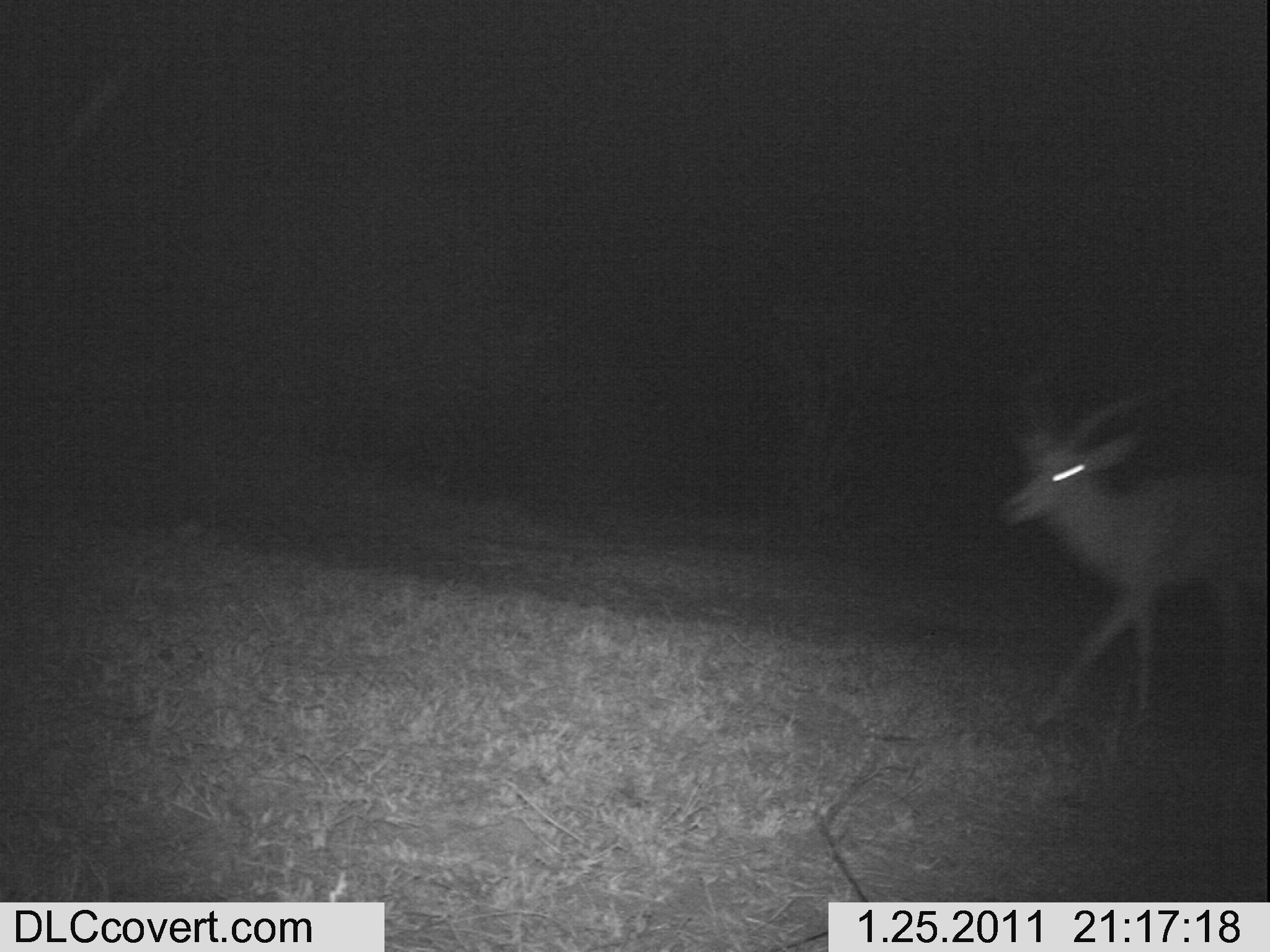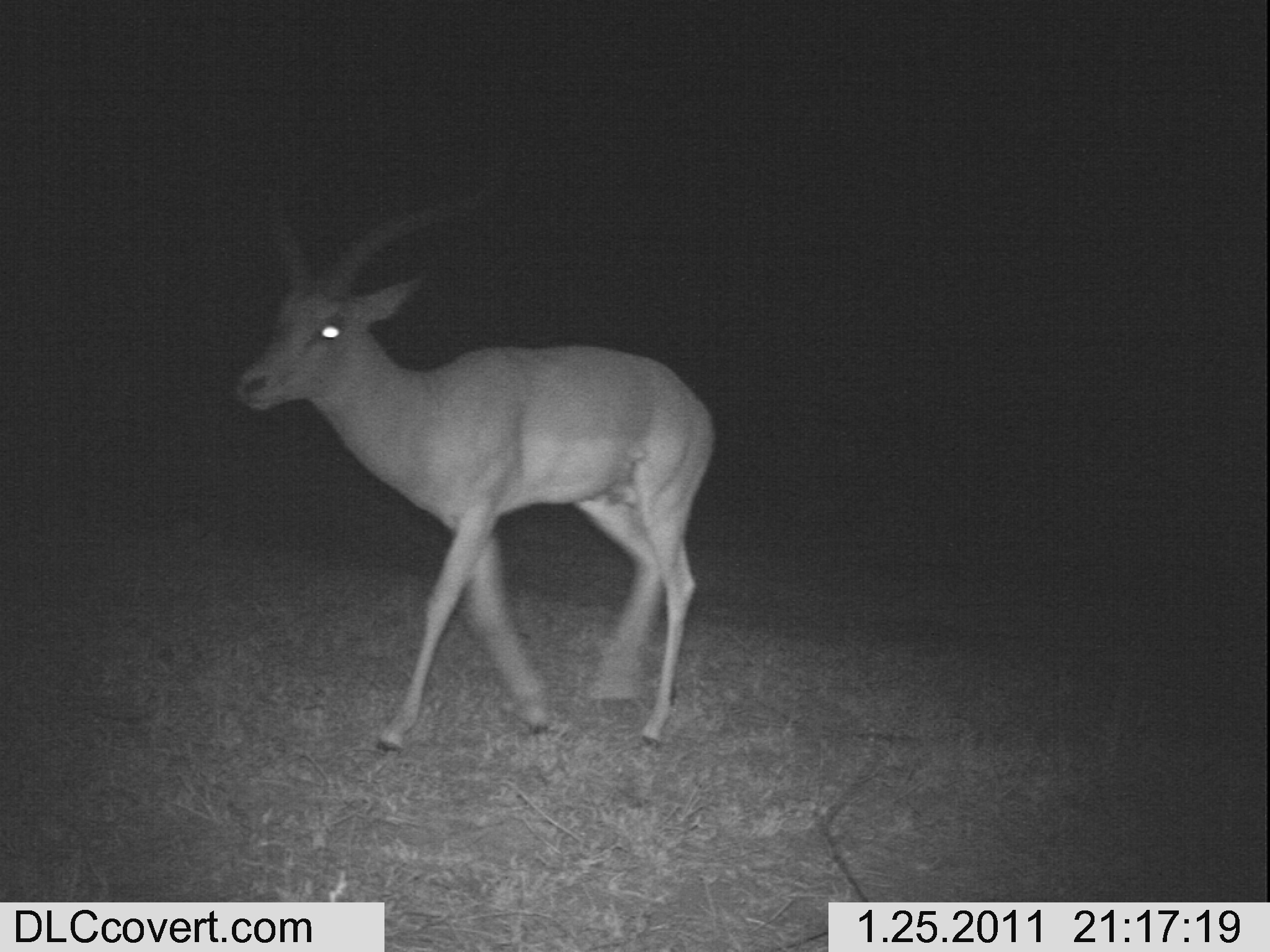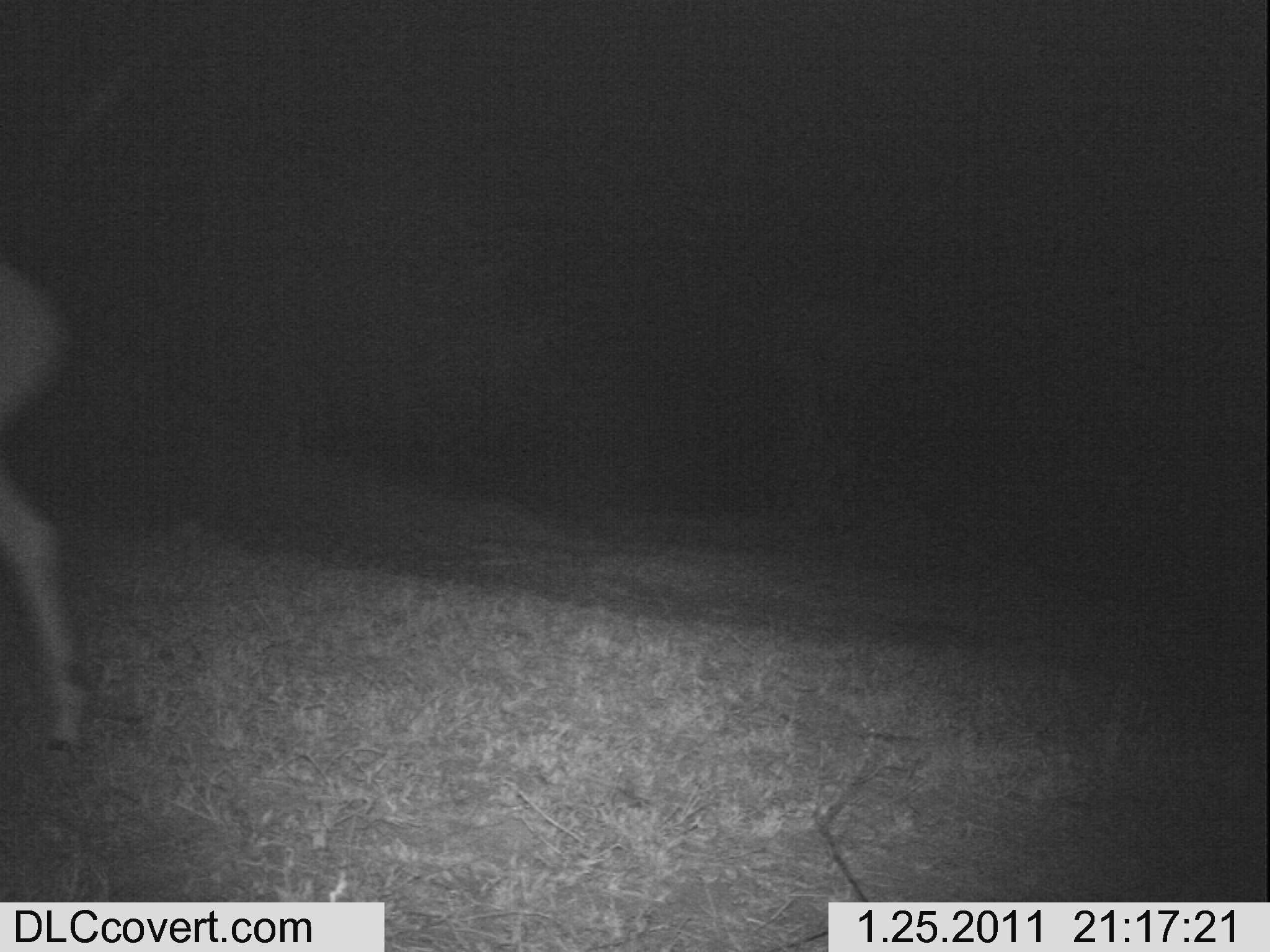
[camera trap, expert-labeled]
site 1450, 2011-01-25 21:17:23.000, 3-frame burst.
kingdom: Animalia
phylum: Chordata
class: Mammalia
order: Artiodactyla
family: Bovidae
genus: Aepyceros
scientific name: Aepyceros melampus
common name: impala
Aepyceros melampus (impala), count 1.